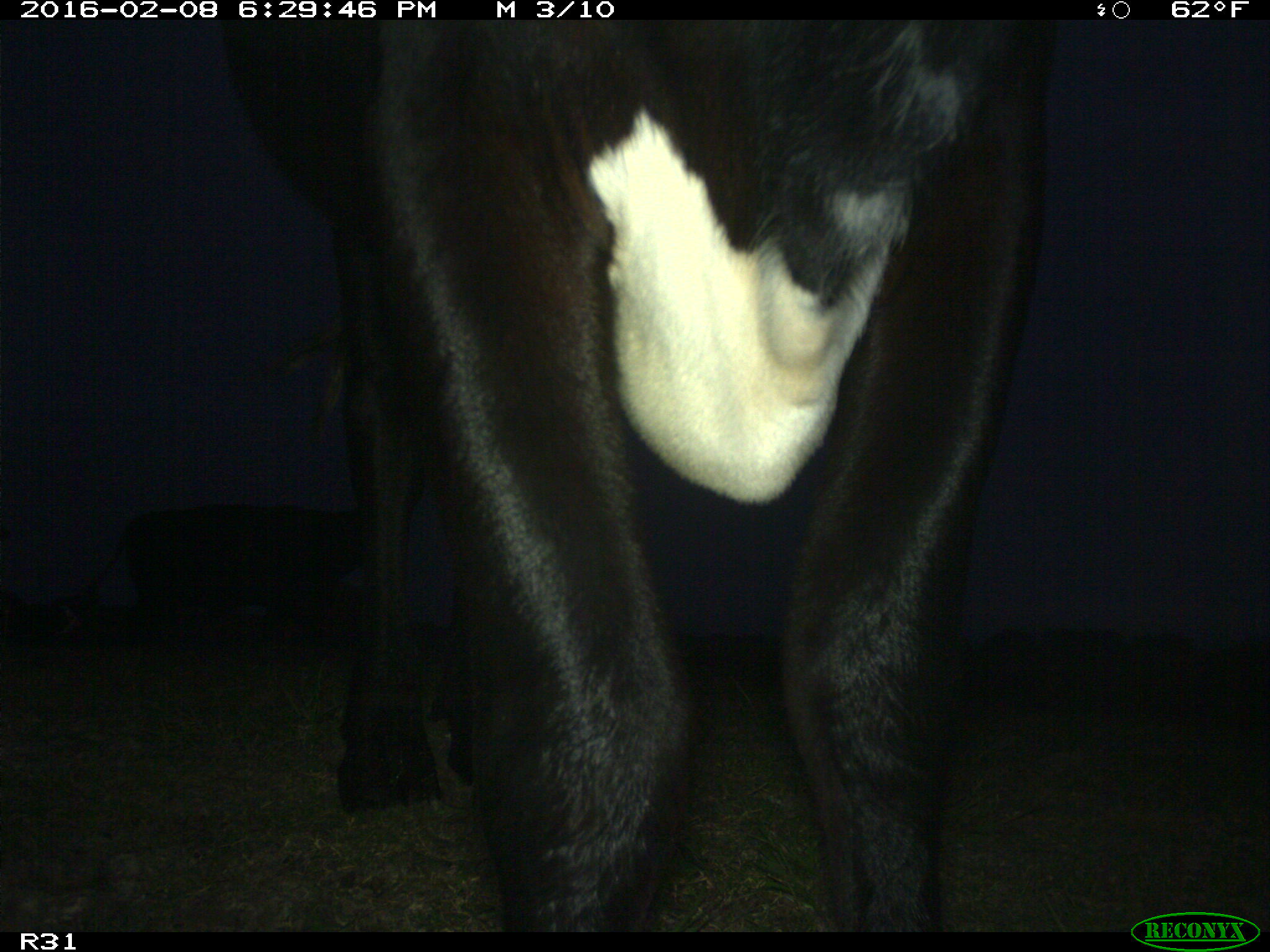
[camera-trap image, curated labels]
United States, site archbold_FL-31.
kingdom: Animalia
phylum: Chordata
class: Mammalia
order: Artiodactyla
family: Bovidae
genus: Bos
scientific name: Bos taurus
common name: domestic cow